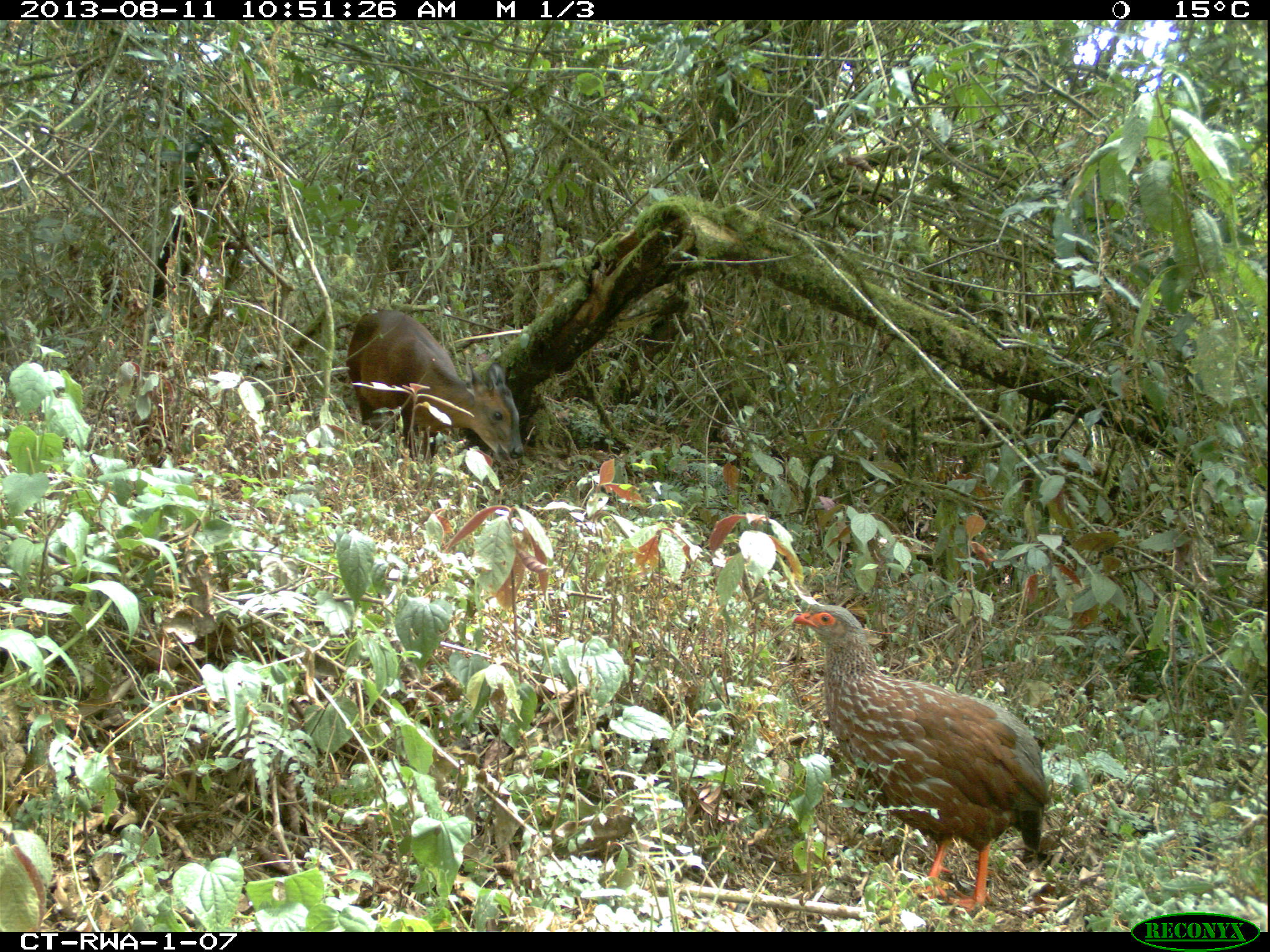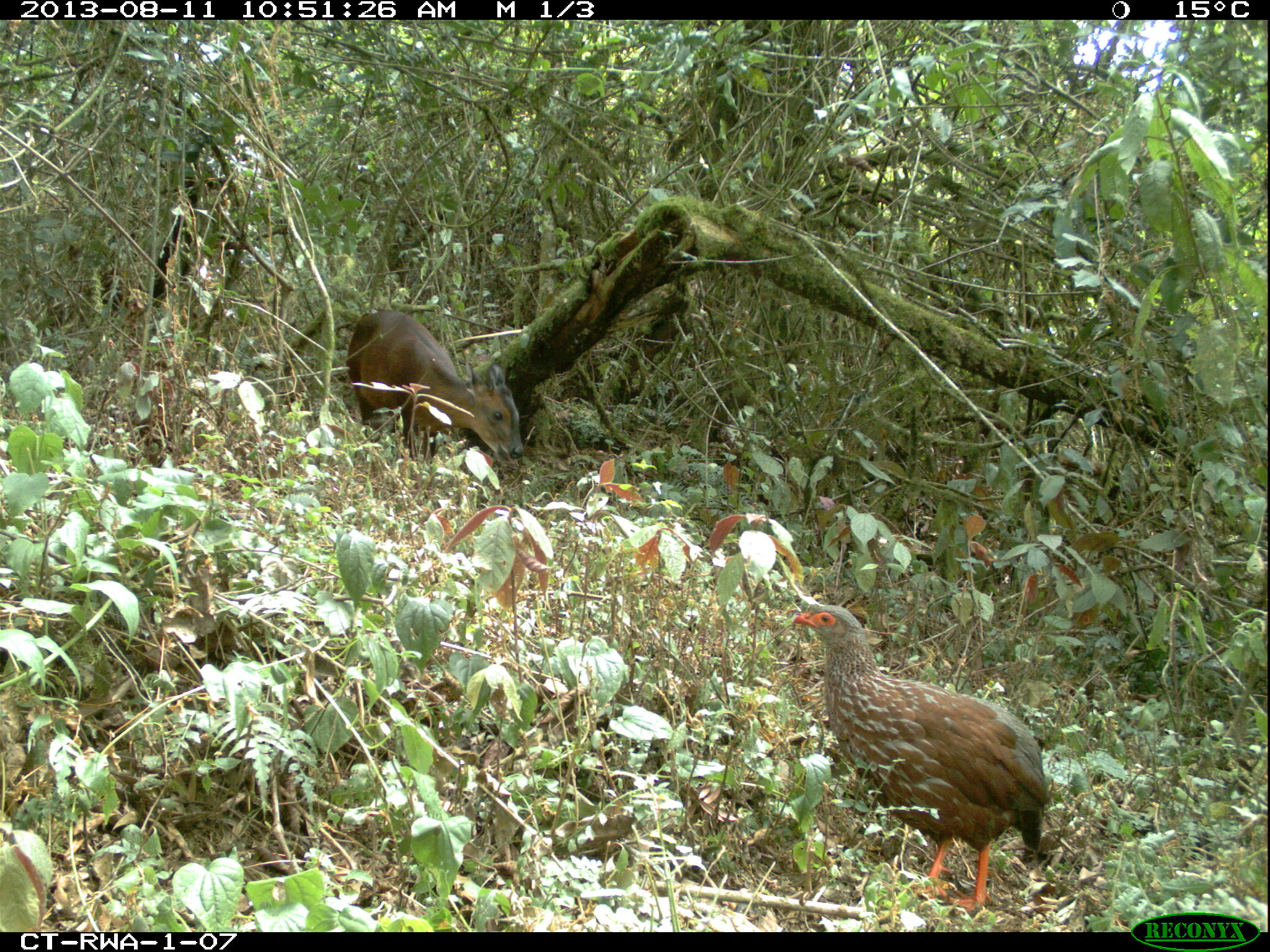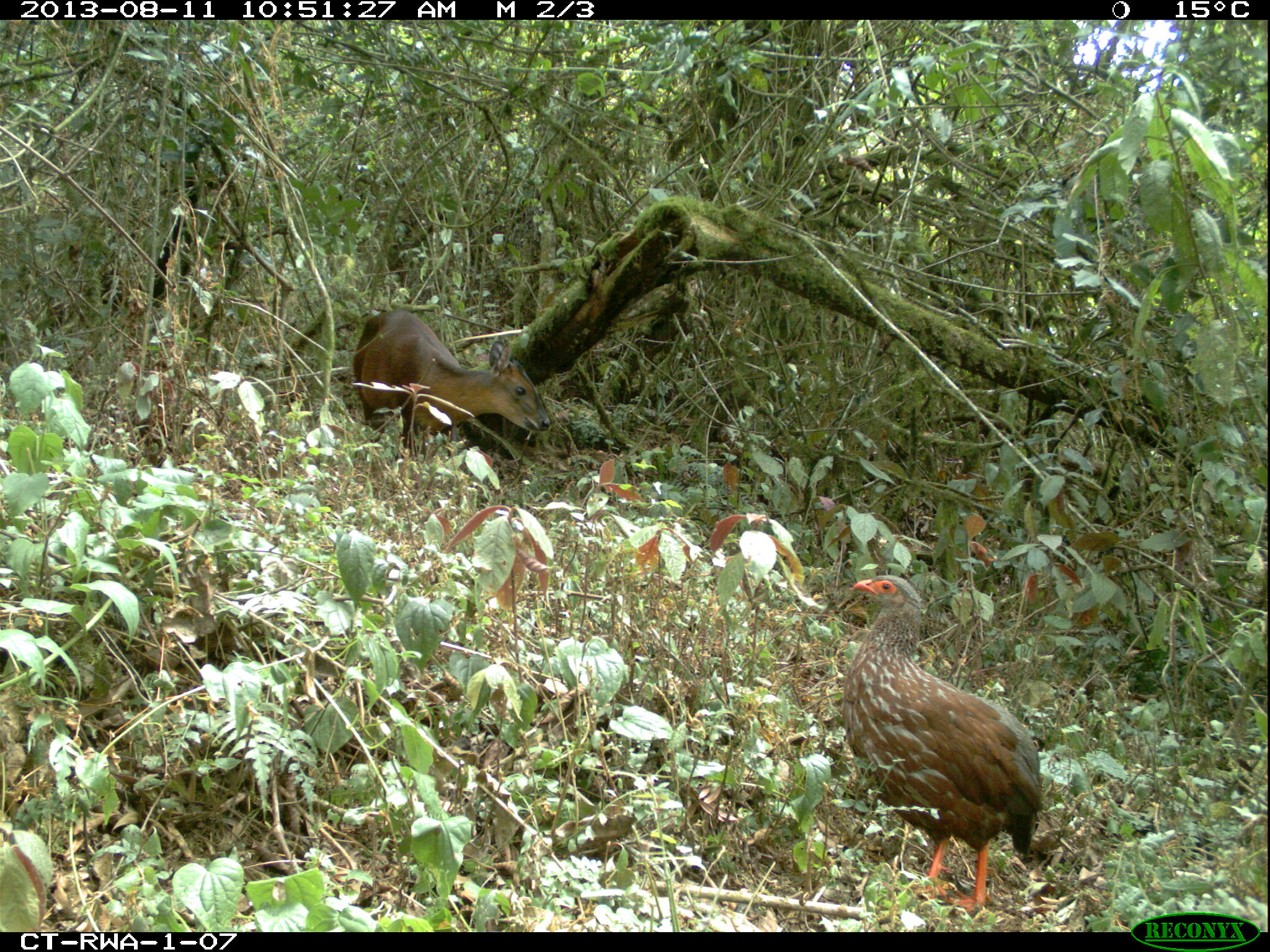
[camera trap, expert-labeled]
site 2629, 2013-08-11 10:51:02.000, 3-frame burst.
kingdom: Animalia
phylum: Chordata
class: Aves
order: Galliformes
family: Phasianidae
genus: Pternistis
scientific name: Pternistis nobilis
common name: handsome francolin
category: francolinus nobilis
Francolinus nobilis (handsome francolin) (Pternistis nobilis), count 1.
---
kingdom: Animalia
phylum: Chordata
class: Mammalia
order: Artiodactyla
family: Bovidae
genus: Cephalophus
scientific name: Cephalophus nigrifrons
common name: black-fronted duiker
Cephalophus nigrifrons (black-fronted duiker), count 1.